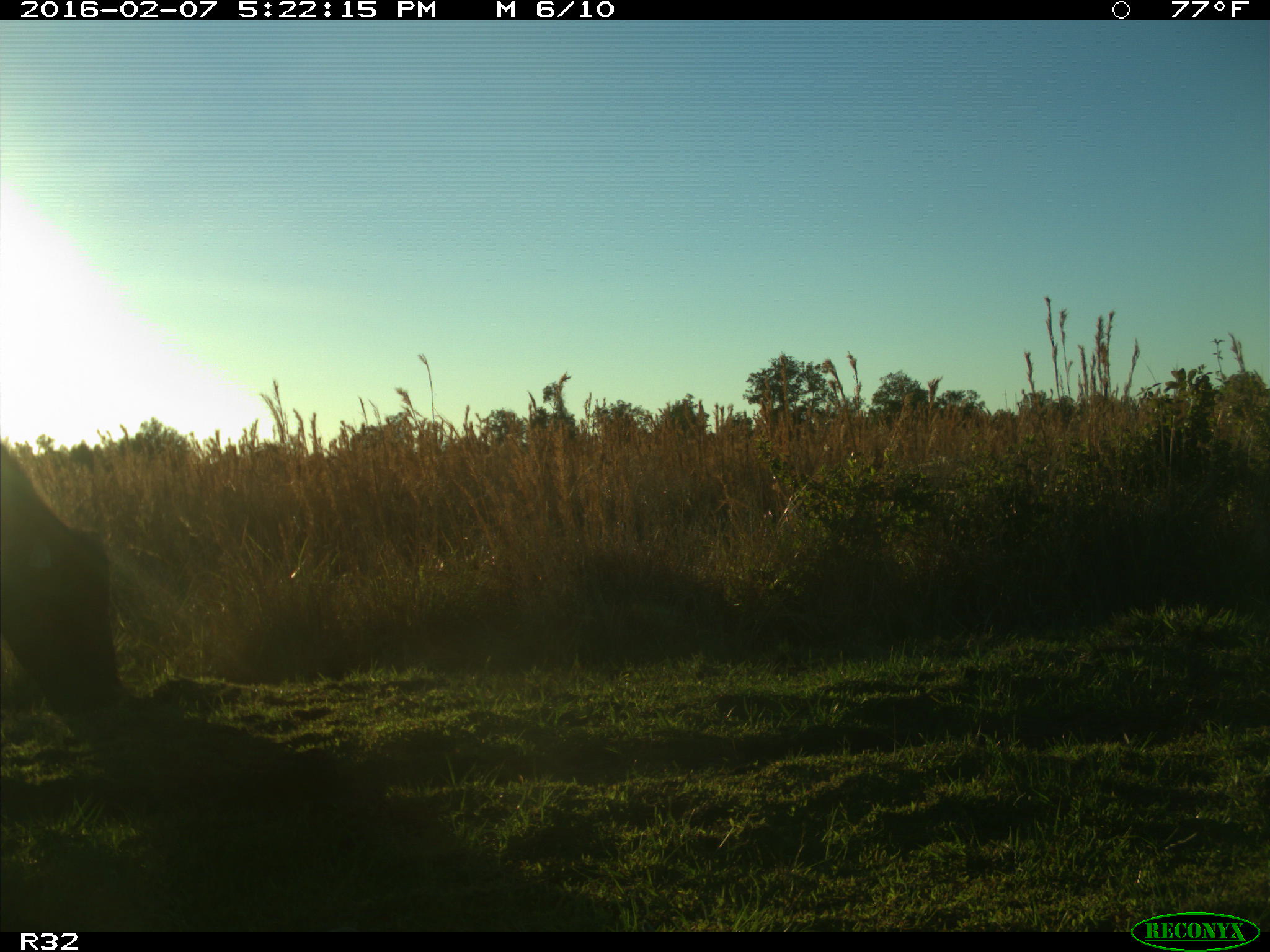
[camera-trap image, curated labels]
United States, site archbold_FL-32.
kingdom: Animalia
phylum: Chordata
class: Mammalia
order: Artiodactyla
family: Bovidae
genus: Bos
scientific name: Bos taurus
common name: domestic cow